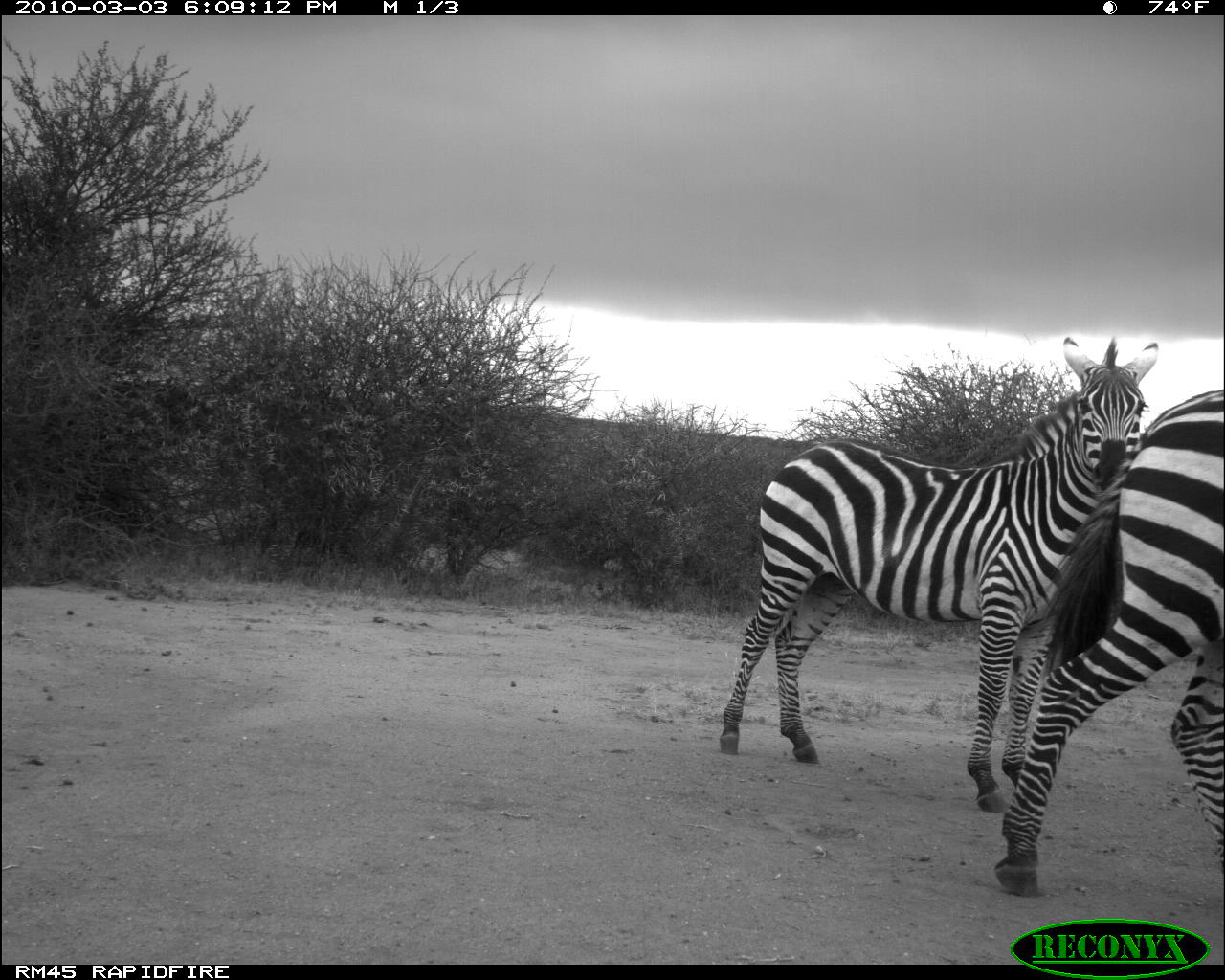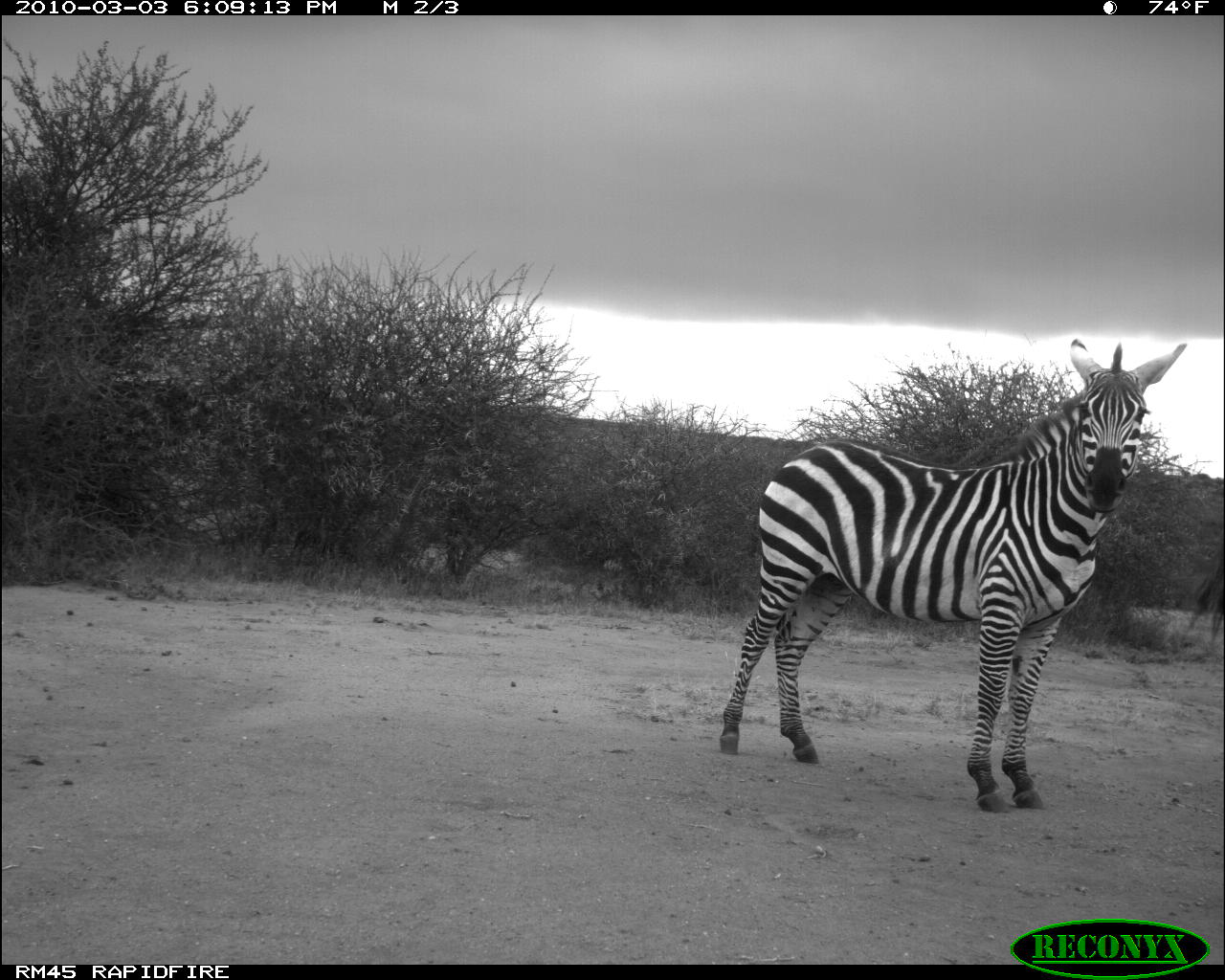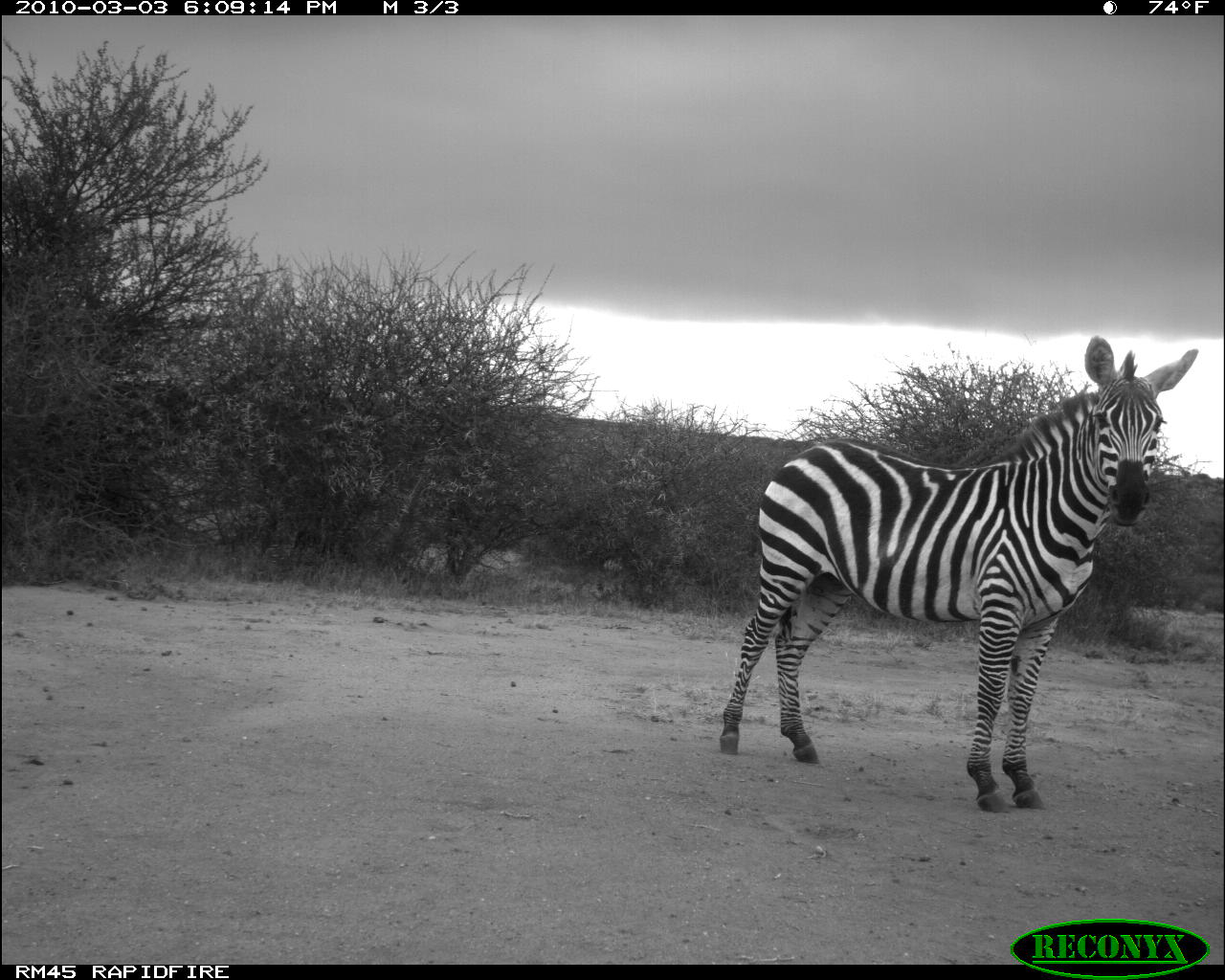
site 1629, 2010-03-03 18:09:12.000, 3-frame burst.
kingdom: Animalia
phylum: Chordata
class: Mammalia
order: Perissodactyla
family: Equidae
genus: Equus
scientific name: Equus quagga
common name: plains zebra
Equus quagga (plains zebra), count 2.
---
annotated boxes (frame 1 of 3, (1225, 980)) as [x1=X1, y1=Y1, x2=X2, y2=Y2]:
equus quagga: [x1=717, y1=333, x2=1162, y2=813]; [x1=990, y1=386, x2=1225, y2=900]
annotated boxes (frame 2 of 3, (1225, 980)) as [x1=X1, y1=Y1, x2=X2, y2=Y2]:
equus quagga: [x1=717, y1=333, x2=1189, y2=817]